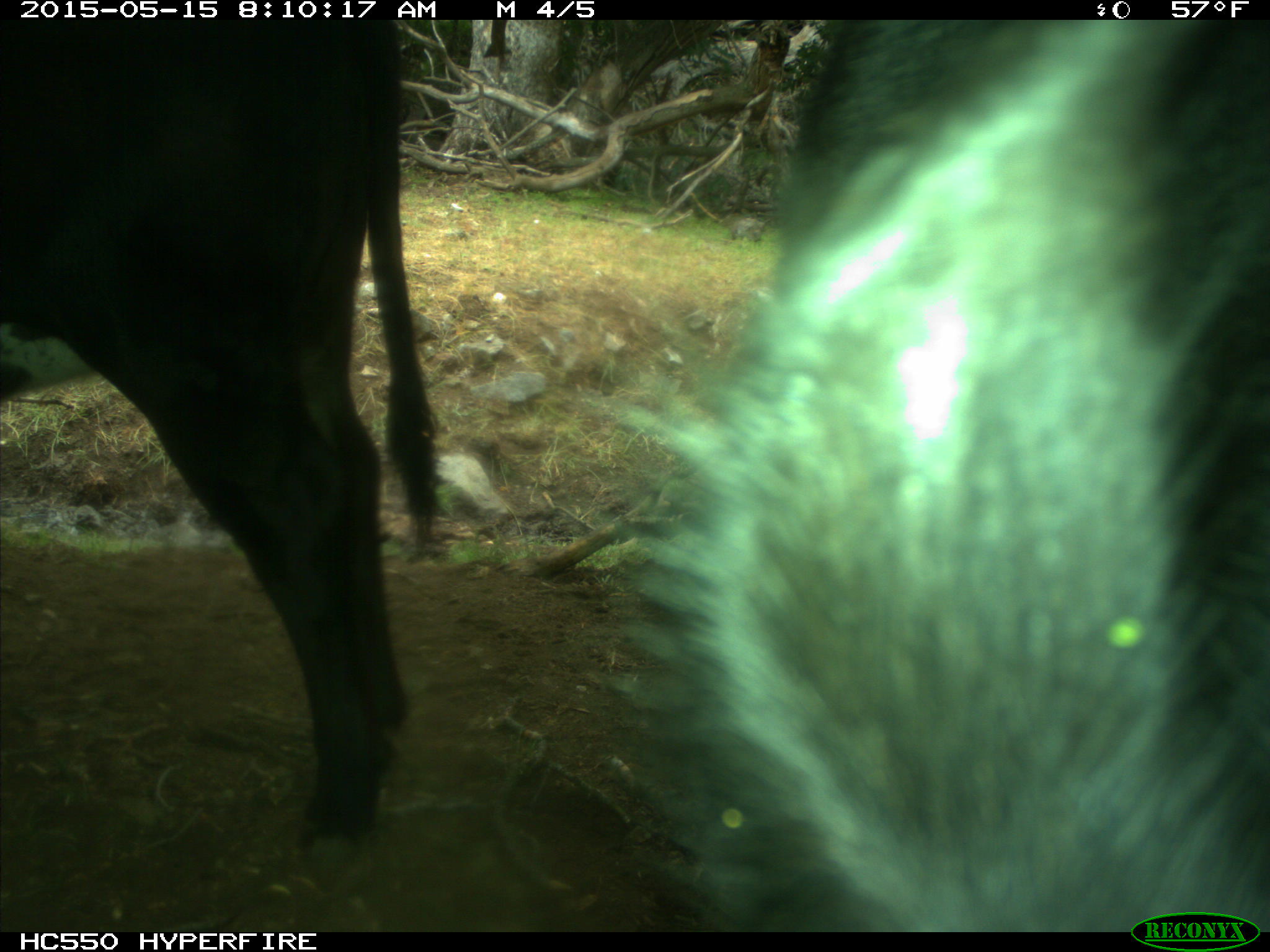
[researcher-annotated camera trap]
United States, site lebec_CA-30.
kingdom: Animalia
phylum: Chordata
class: Mammalia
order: Artiodactyla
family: Bovidae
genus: Bos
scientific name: Bos taurus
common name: domestic cow